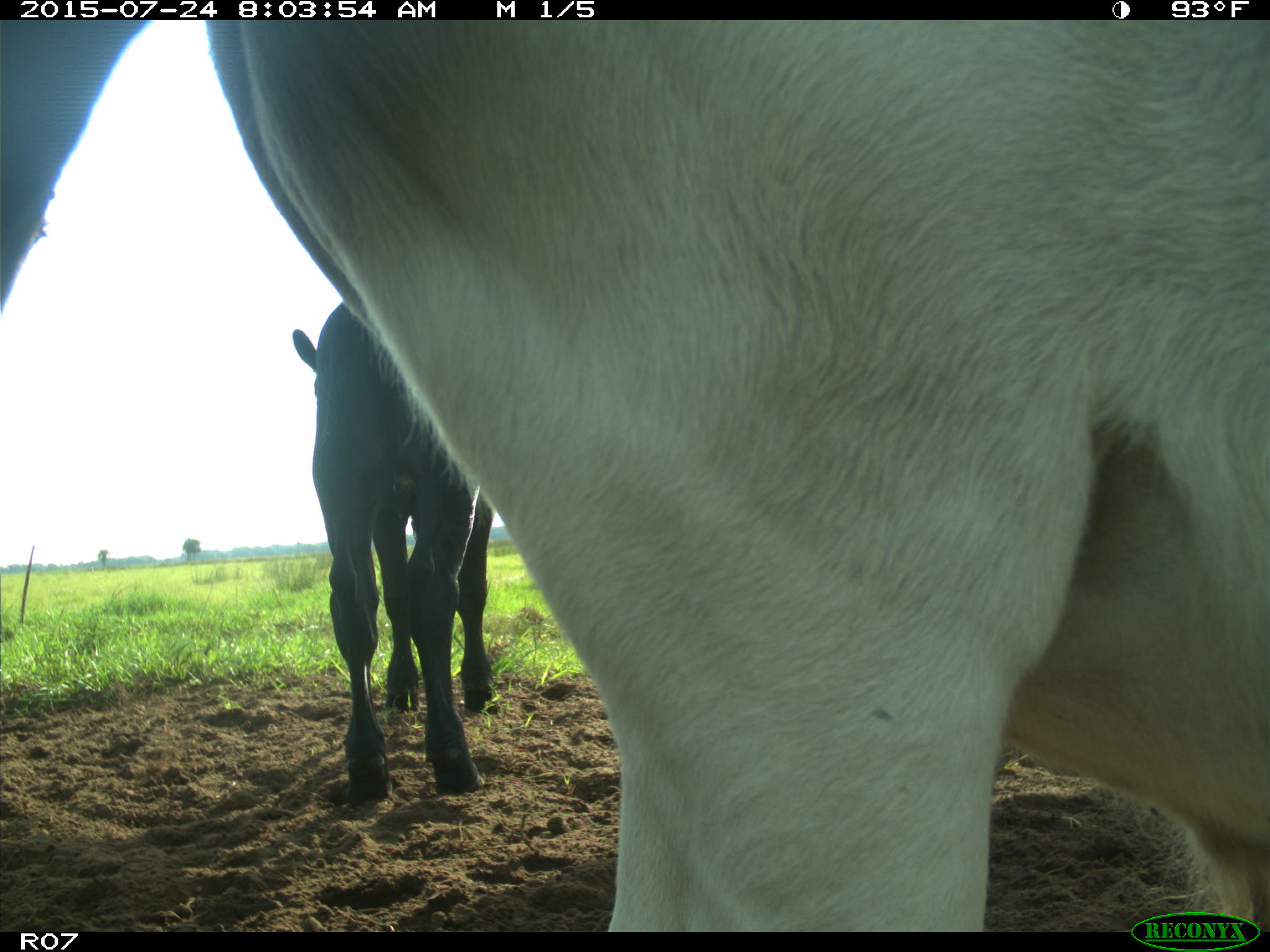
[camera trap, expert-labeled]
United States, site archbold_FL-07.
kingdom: Animalia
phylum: Chordata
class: Mammalia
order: Artiodactyla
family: Bovidae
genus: Bos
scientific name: Bos taurus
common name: domestic cow